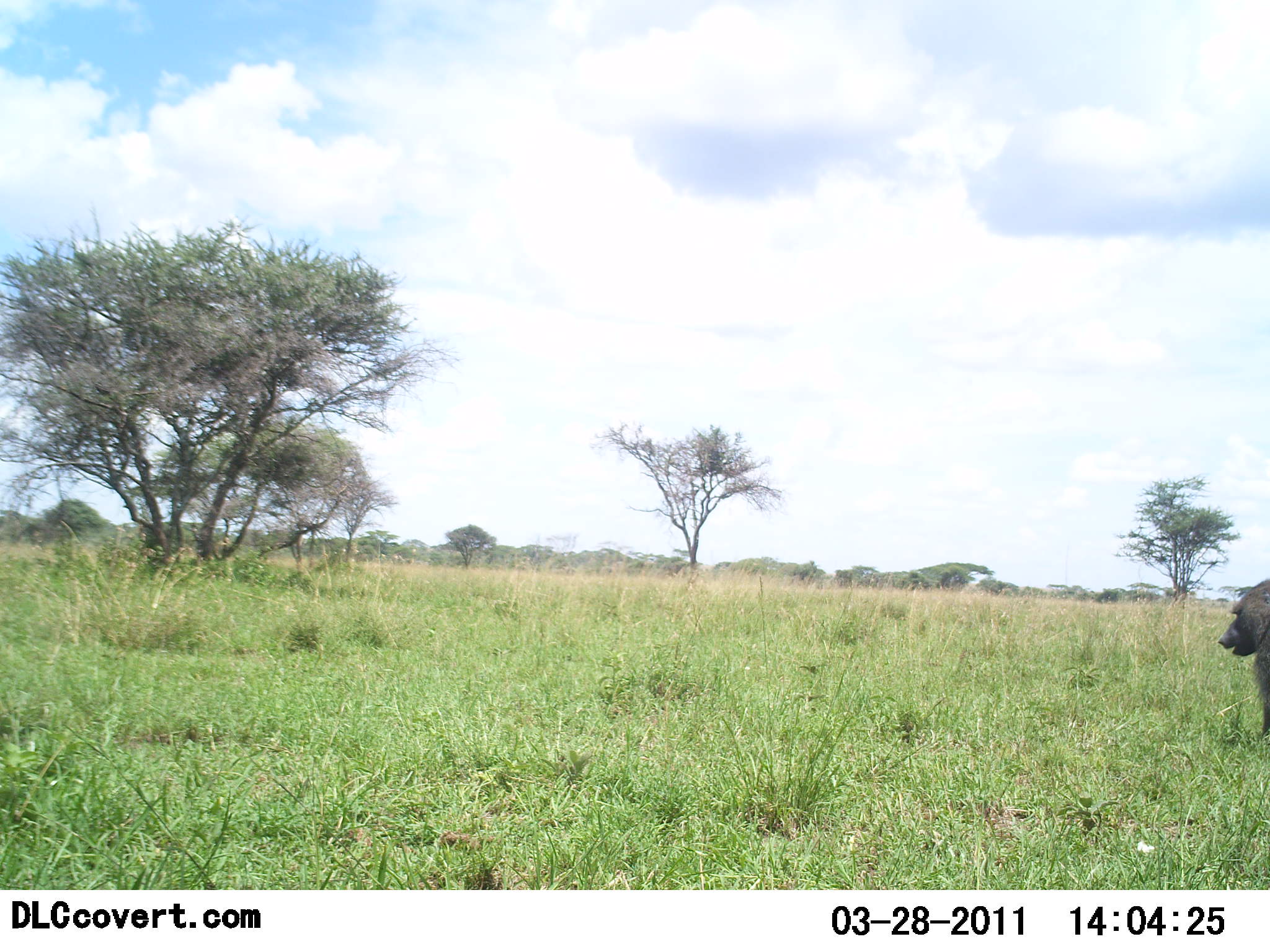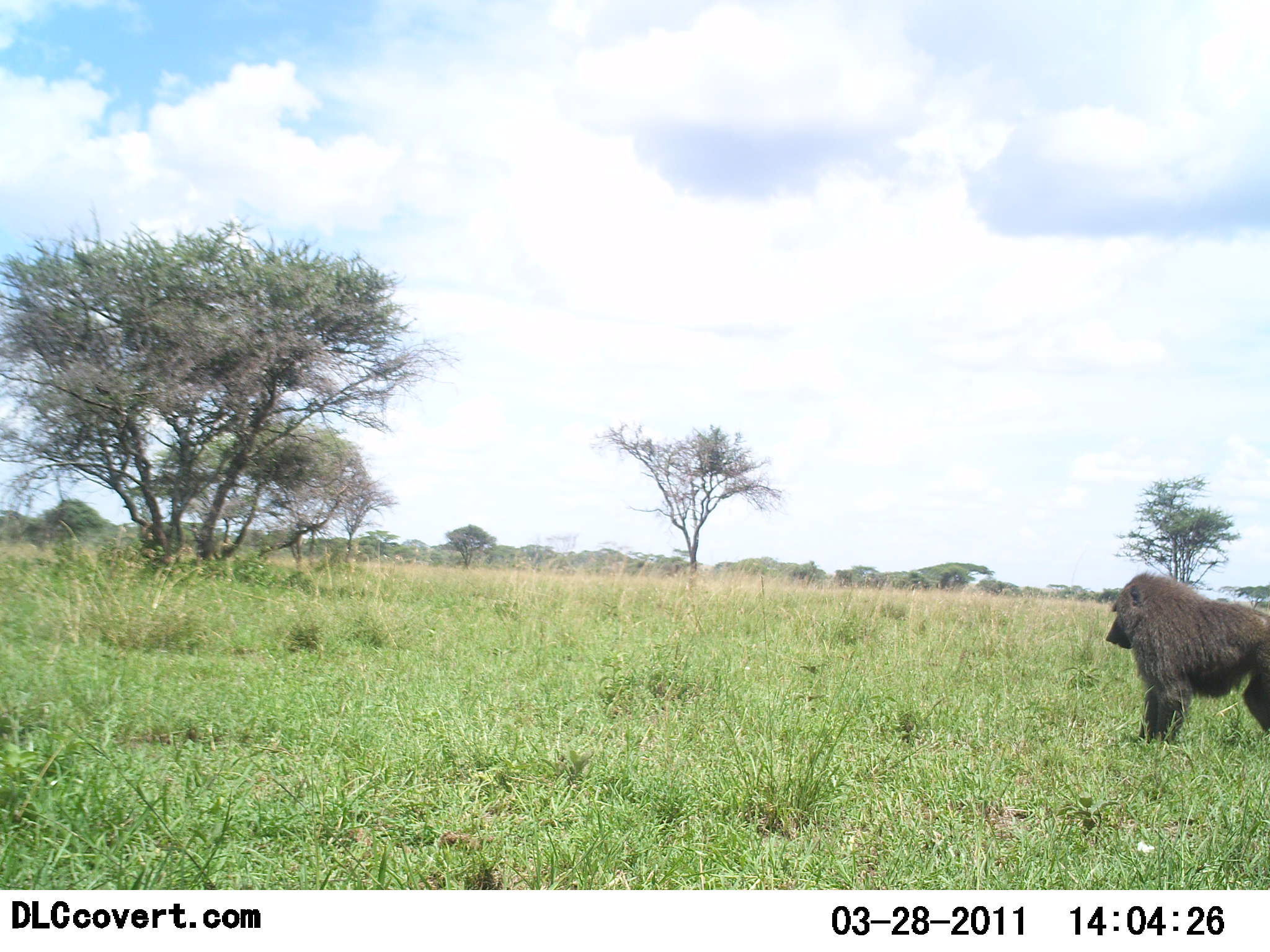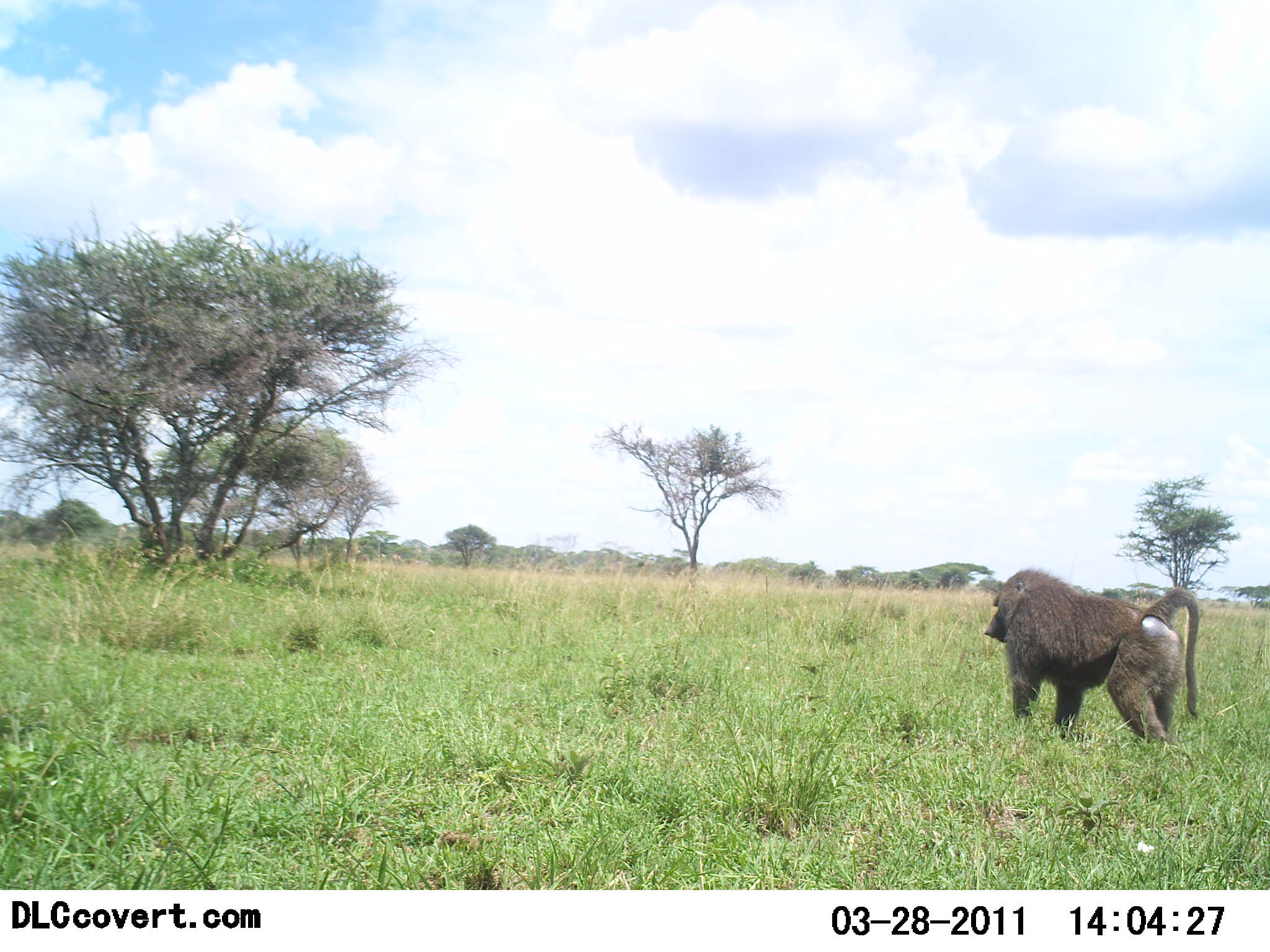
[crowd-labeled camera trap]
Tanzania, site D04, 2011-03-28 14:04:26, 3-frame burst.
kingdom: Animalia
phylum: Chordata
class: Mammalia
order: Primates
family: Cercopithecidae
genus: Papio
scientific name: Papio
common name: baboon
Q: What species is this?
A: Baboon (Papio).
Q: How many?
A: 1.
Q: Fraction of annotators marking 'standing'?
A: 0%.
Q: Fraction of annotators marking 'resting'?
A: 0%.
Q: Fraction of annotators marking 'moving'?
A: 100%.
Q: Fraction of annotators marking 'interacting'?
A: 0%.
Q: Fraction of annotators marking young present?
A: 0%.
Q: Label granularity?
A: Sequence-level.